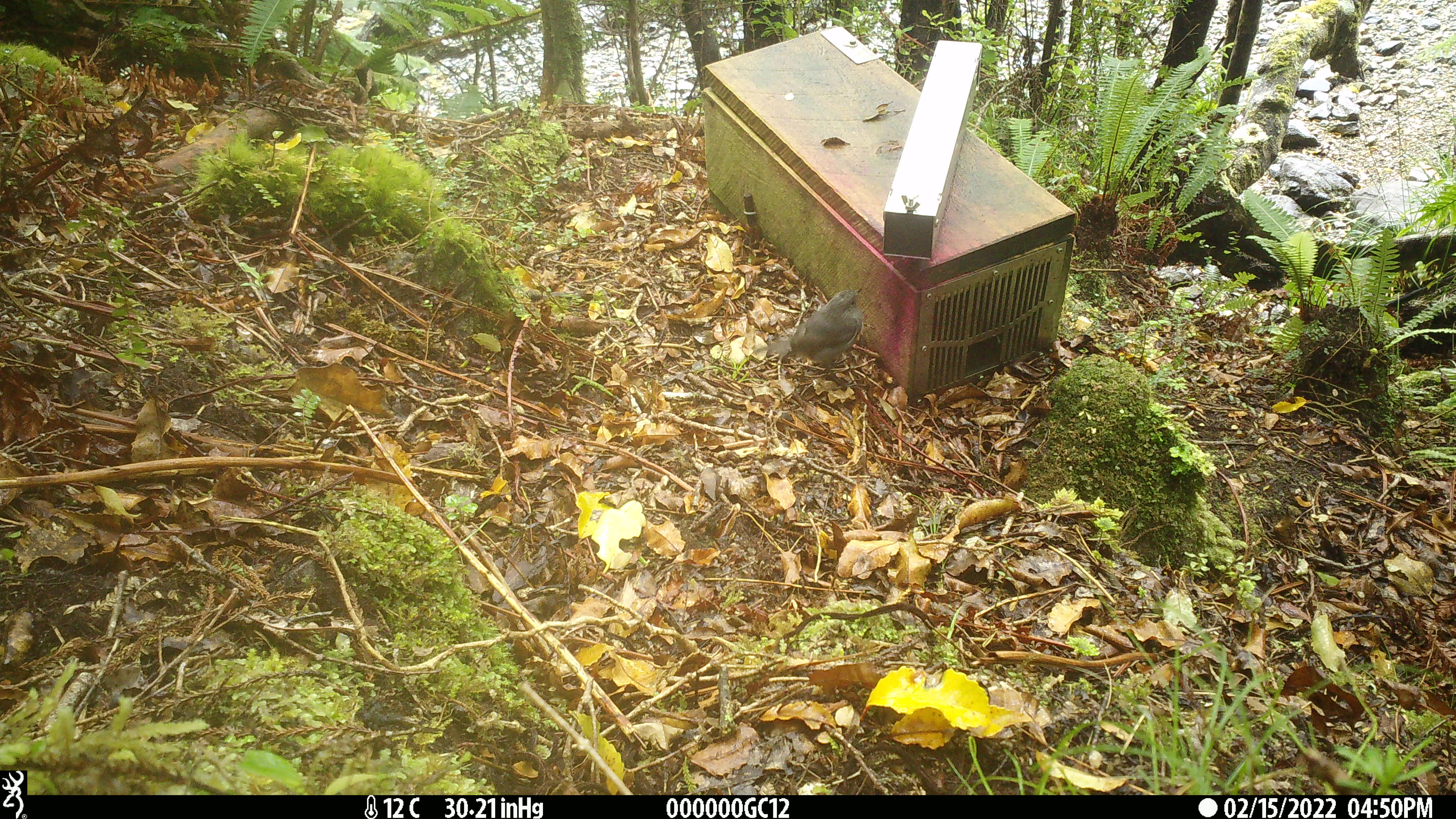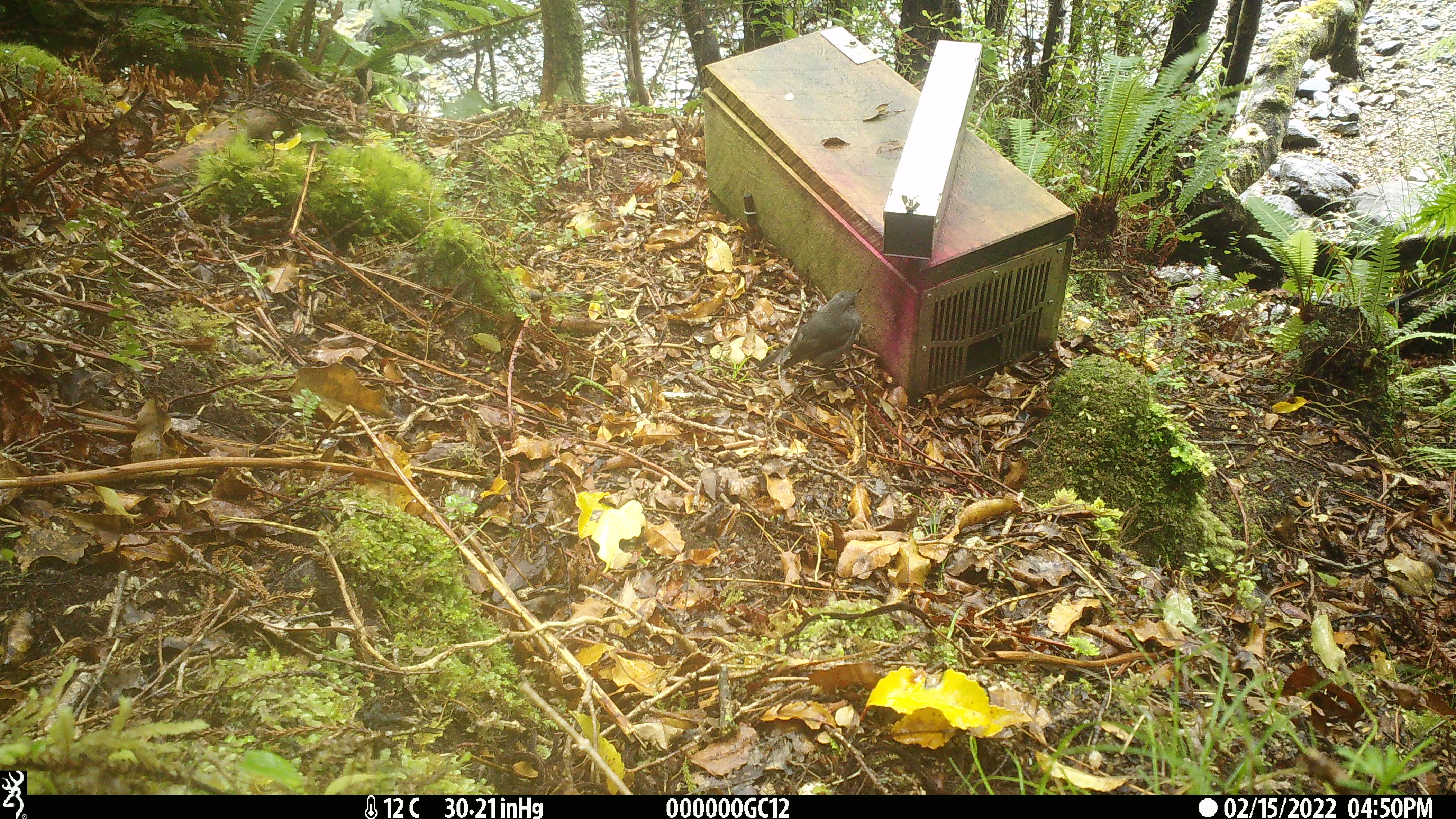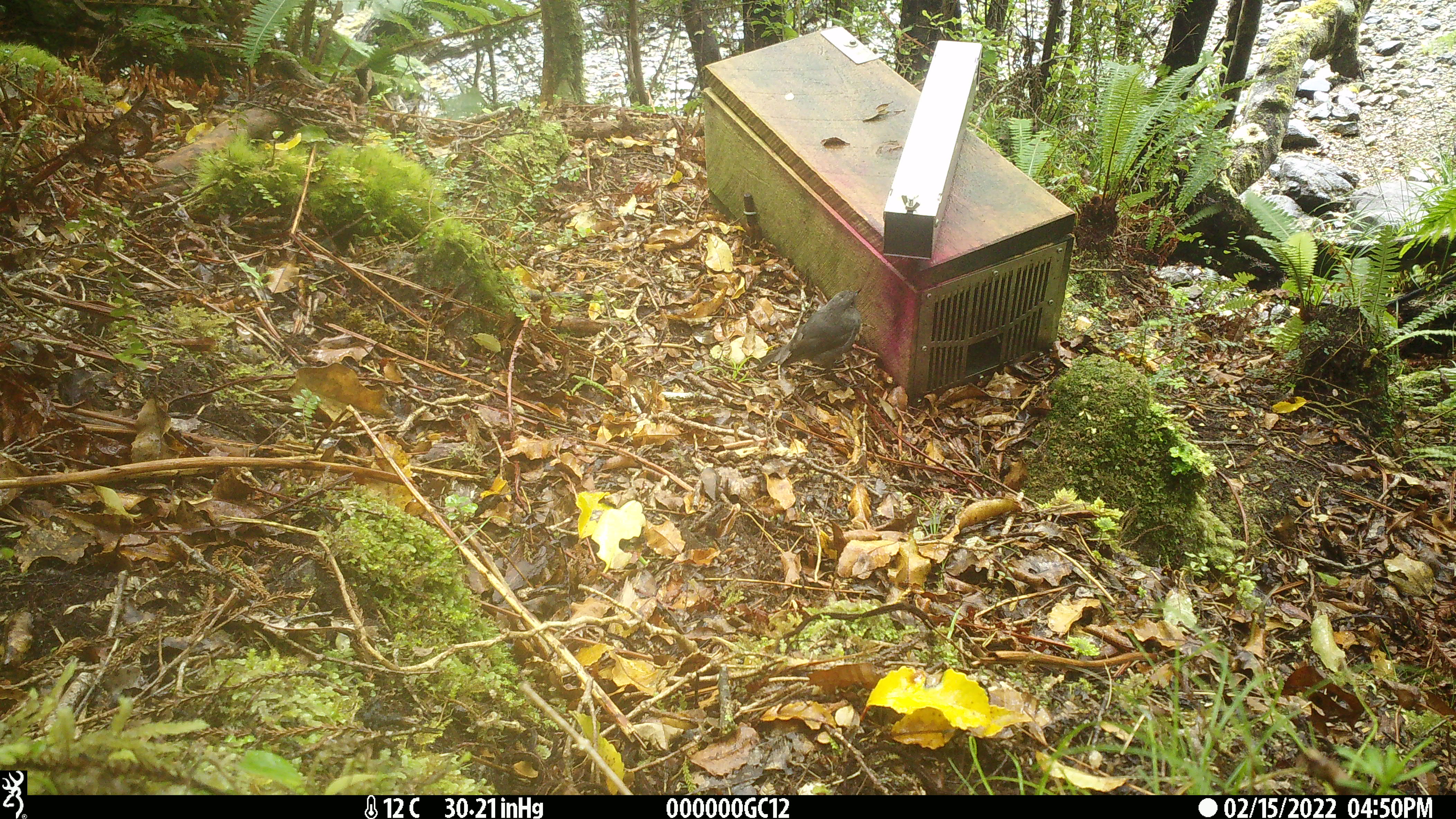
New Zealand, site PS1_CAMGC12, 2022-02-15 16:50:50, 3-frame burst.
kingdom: Animalia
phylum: Chordata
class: Aves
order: Passeriformes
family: Petroicidae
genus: Petroica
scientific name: Petroica australis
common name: new zealand robin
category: robin